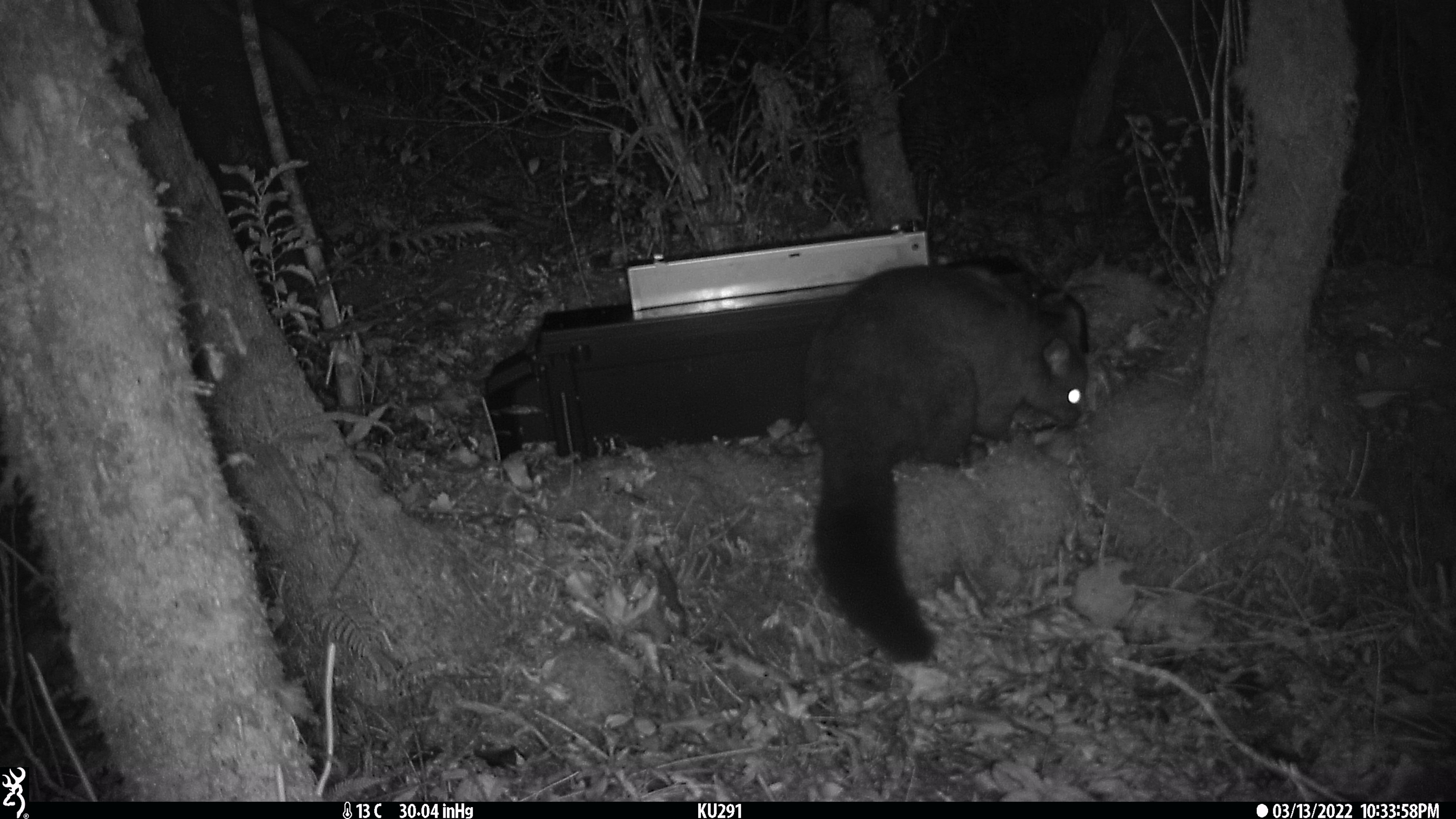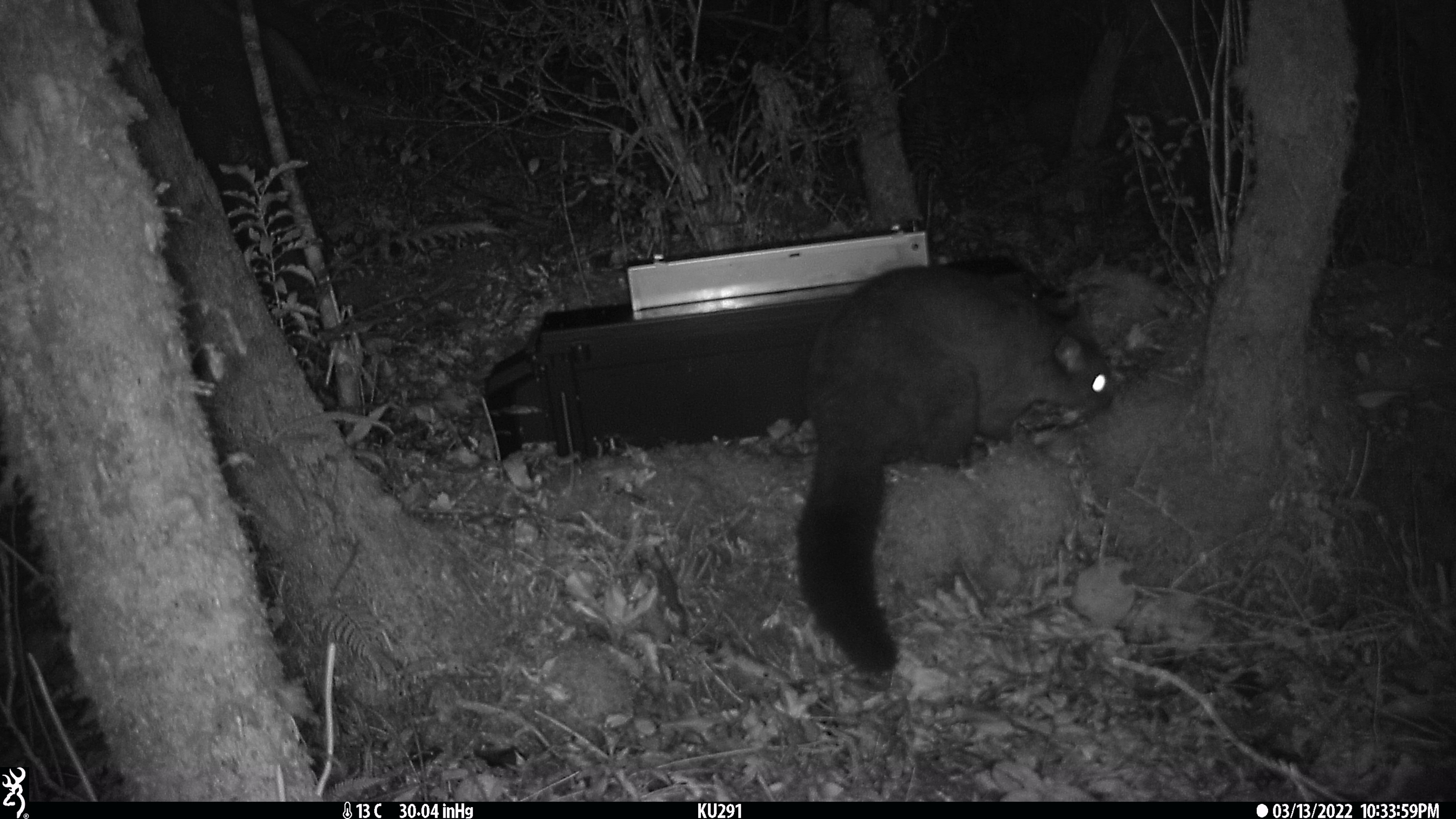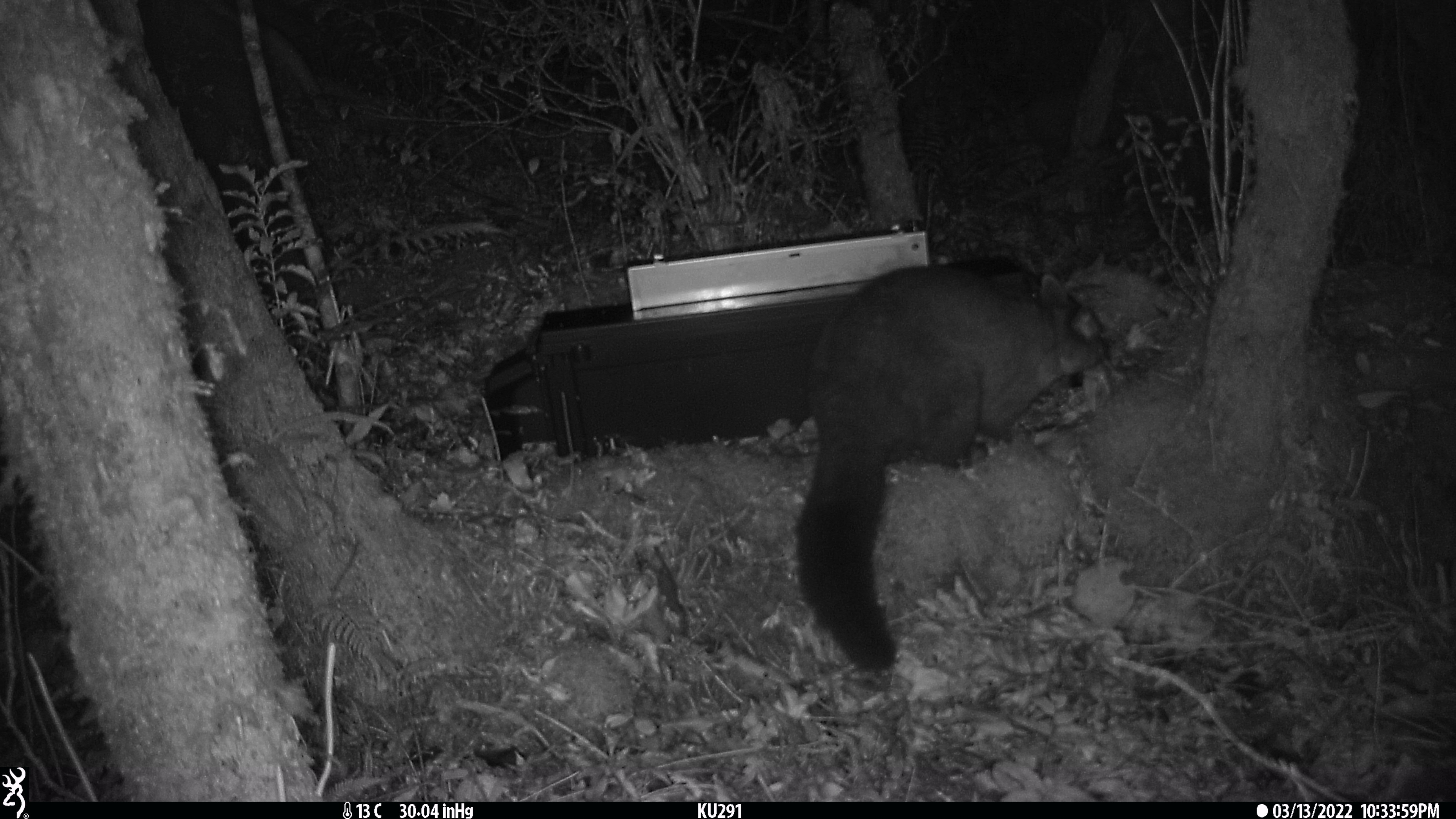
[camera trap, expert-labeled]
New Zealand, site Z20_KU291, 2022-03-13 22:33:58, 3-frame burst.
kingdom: Animalia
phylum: Chordata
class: Mammalia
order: Diprotodontia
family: Phalangeridae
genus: Trichosurus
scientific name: Trichosurus vulpecula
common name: common brushtail possum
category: possum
Possum (common brushtail possum) (Trichosurus vulpecula).